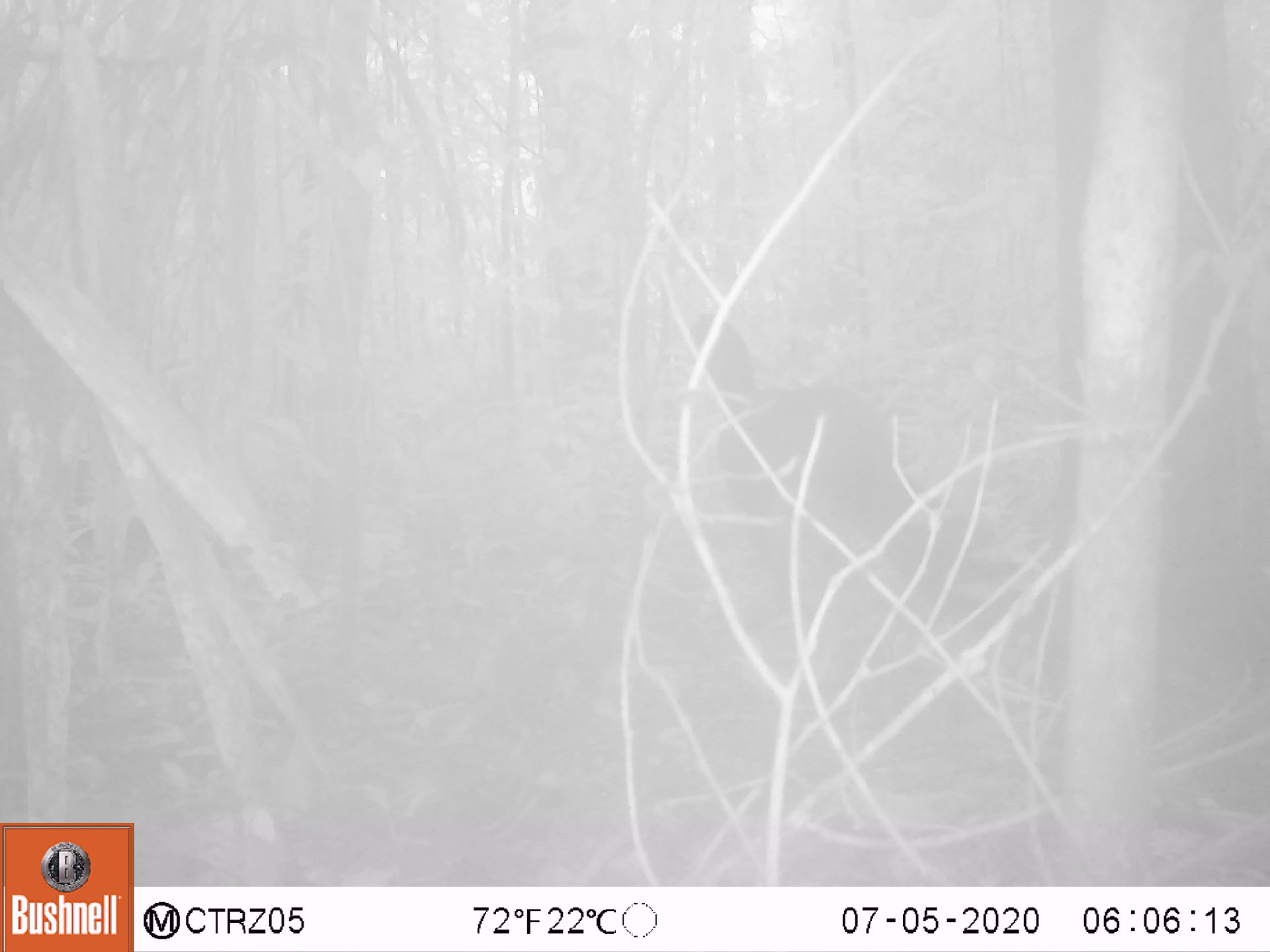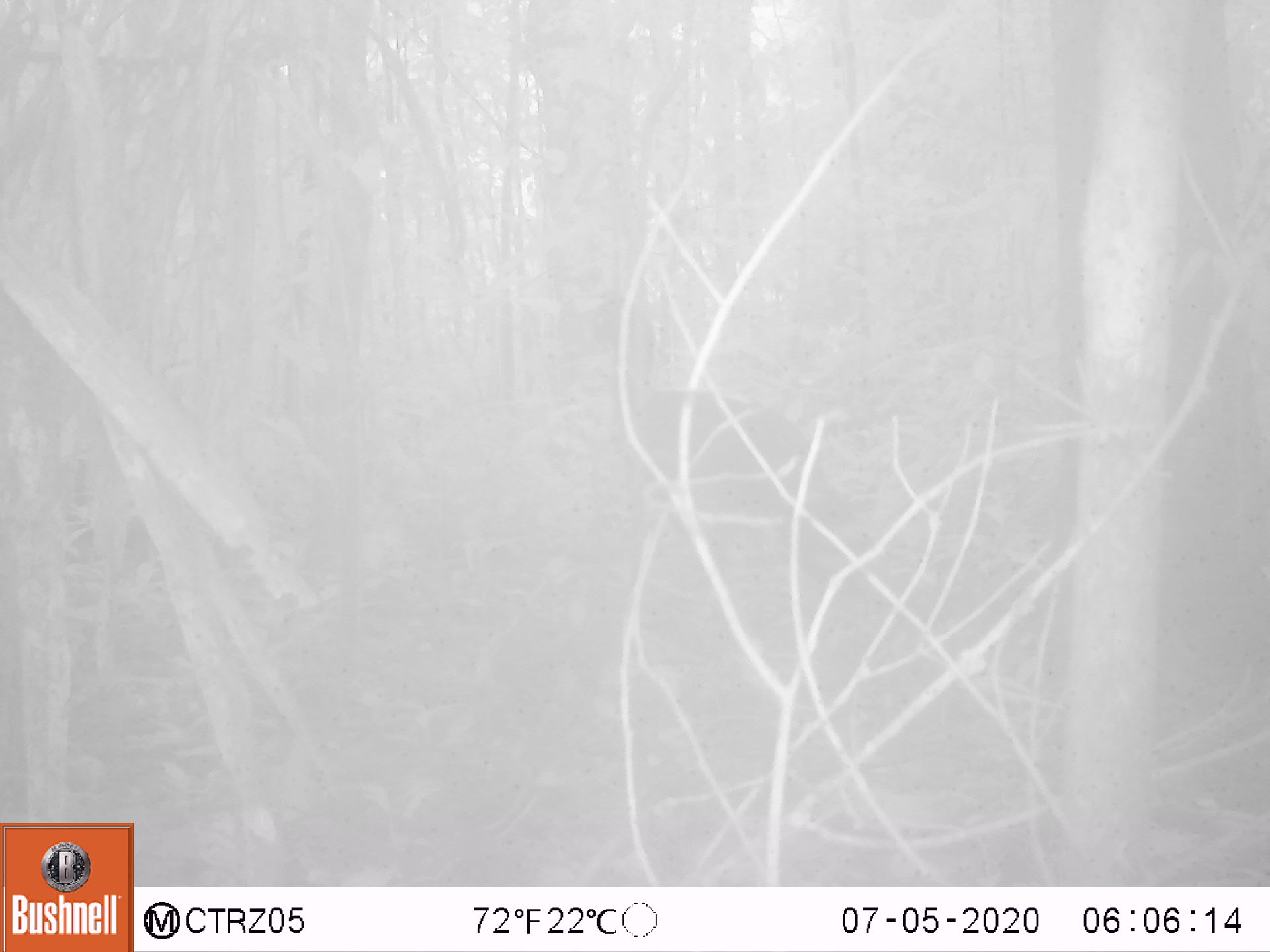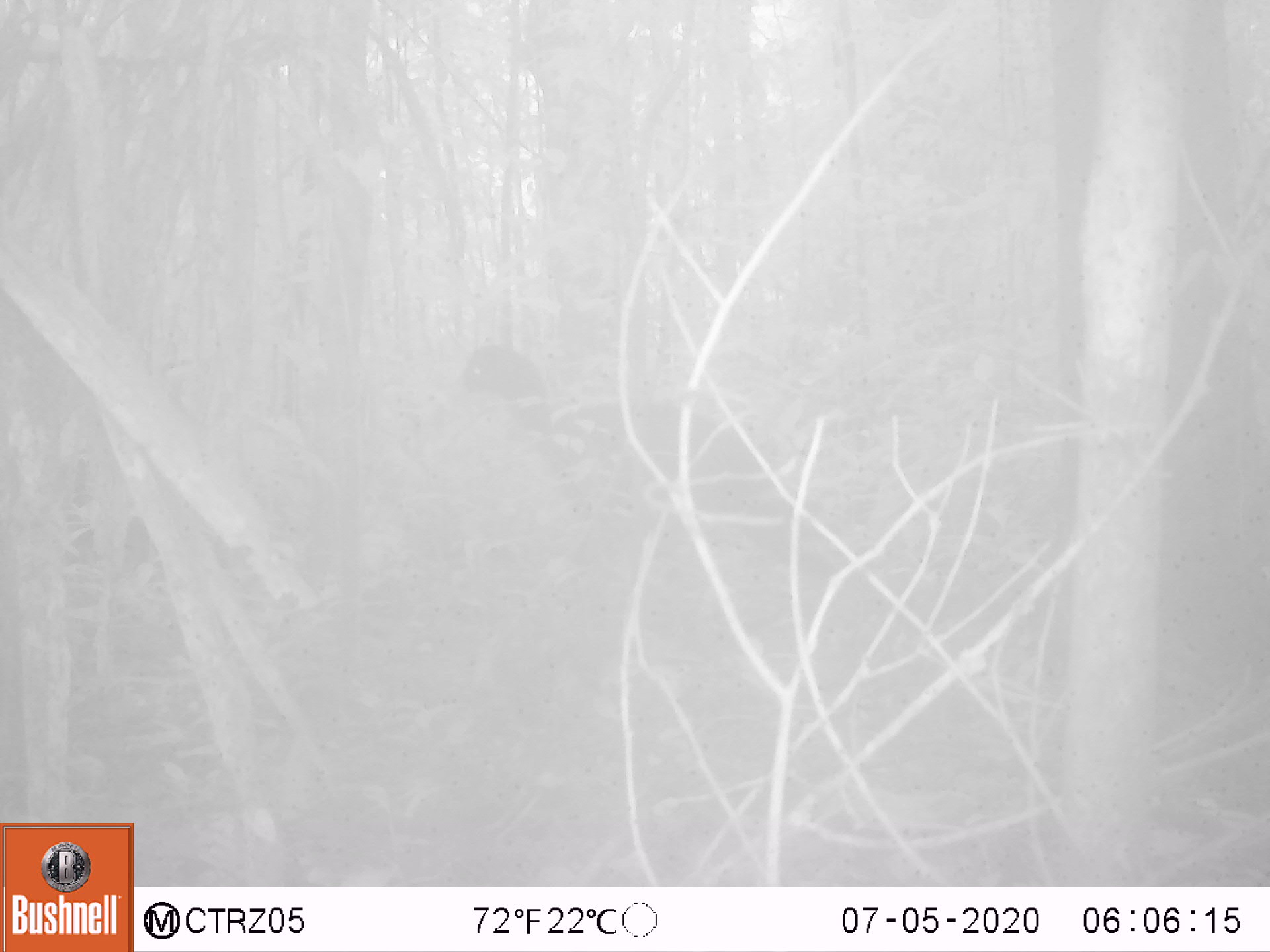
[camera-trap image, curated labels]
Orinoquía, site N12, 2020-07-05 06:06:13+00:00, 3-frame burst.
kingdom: Animalia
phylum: Chordata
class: Aves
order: Galliformes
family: Cracidae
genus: Mitu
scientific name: Mitu salvini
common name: salvin's currasow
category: salvins curassow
Salvins curassow (salvin's currasow) (Mitu salvini).